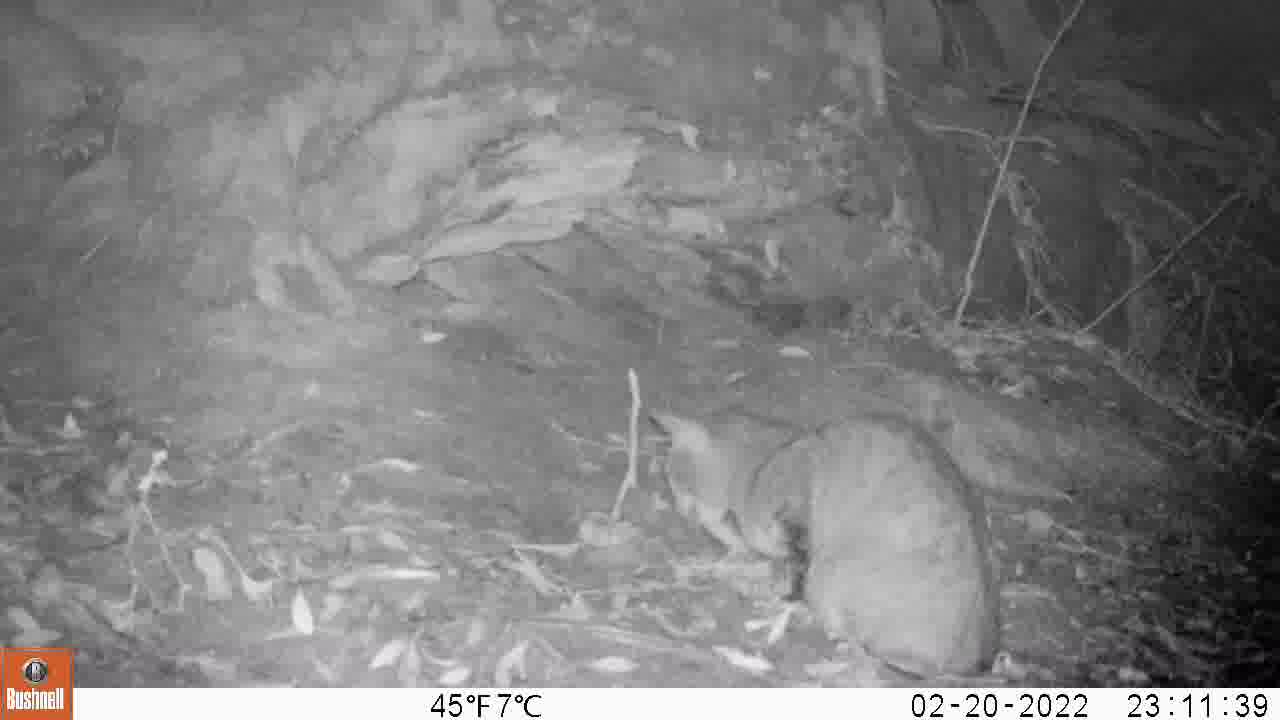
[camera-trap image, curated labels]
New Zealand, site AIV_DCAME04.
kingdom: Animalia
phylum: Chordata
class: Mammalia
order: Carnivora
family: Felidae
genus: Felis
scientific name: Felis catus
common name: domestic cat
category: cat